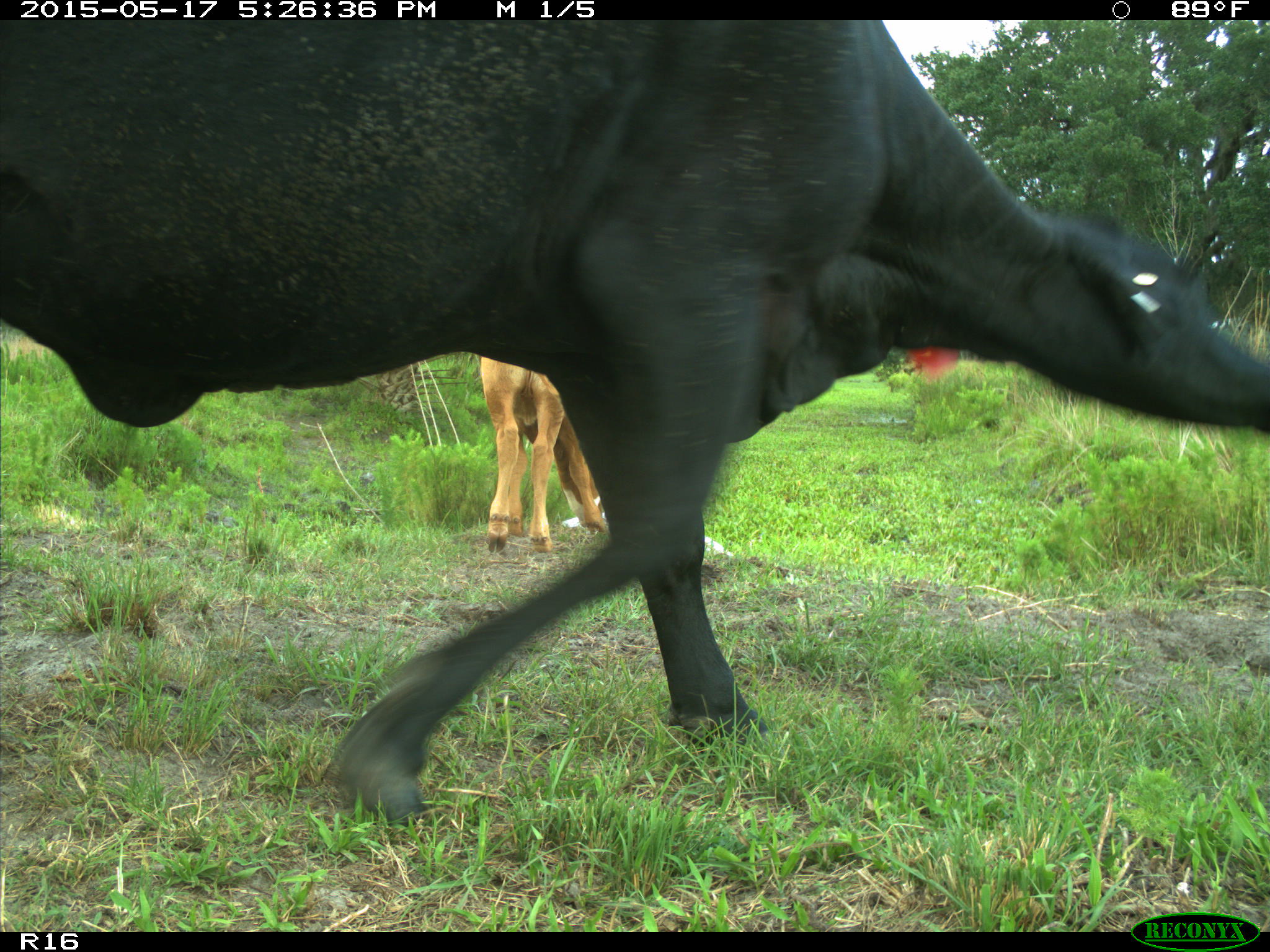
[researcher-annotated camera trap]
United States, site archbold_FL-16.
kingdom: Animalia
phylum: Chordata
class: Mammalia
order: Artiodactyla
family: Bovidae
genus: Bos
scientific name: Bos taurus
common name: domestic cow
Bos taurus (domestic cow).